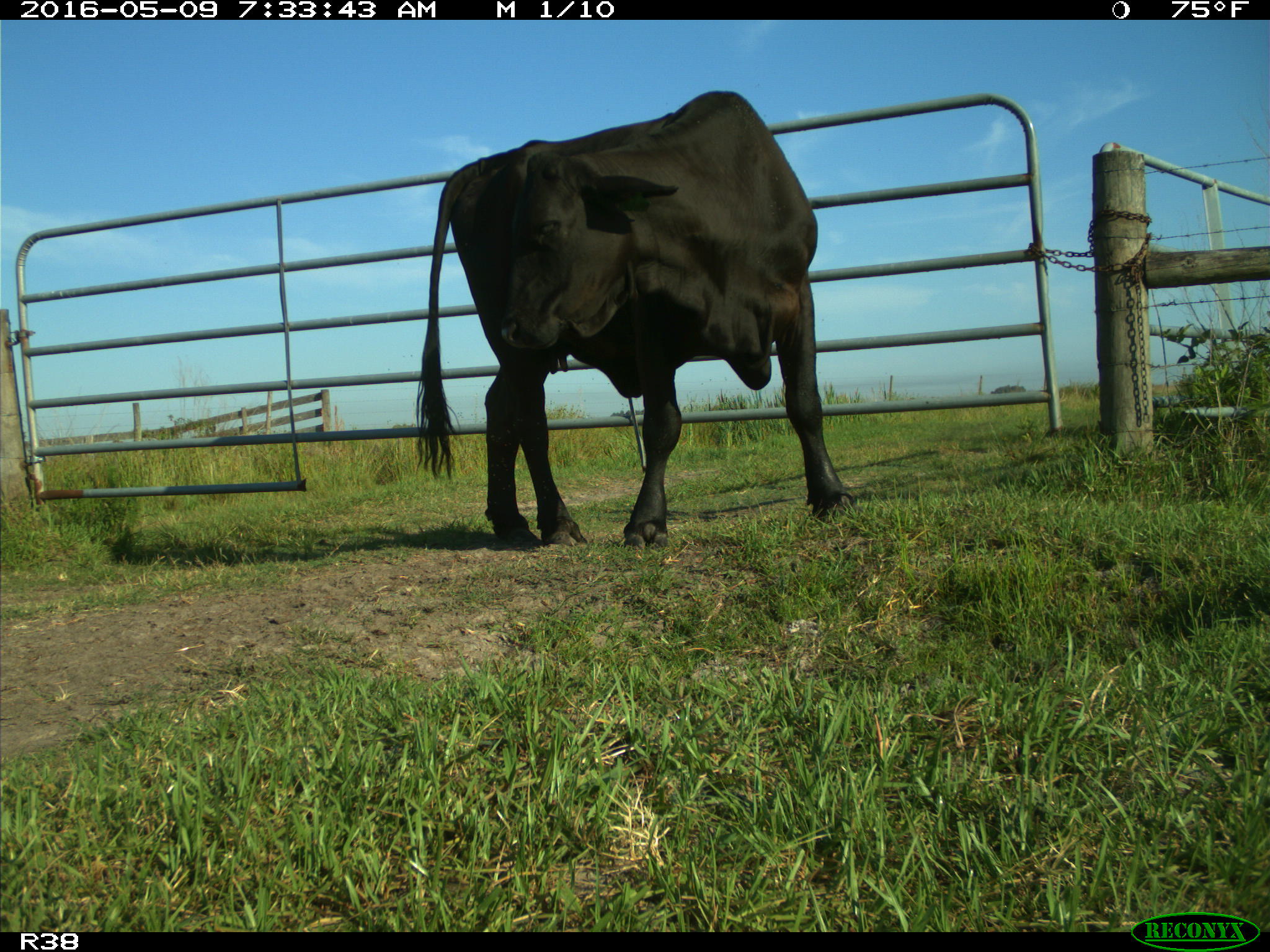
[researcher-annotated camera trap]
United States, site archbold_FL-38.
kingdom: Animalia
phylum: Chordata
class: Mammalia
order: Artiodactyla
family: Bovidae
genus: Bos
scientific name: Bos taurus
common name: domestic cow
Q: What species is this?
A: Bos taurus (domestic cow).